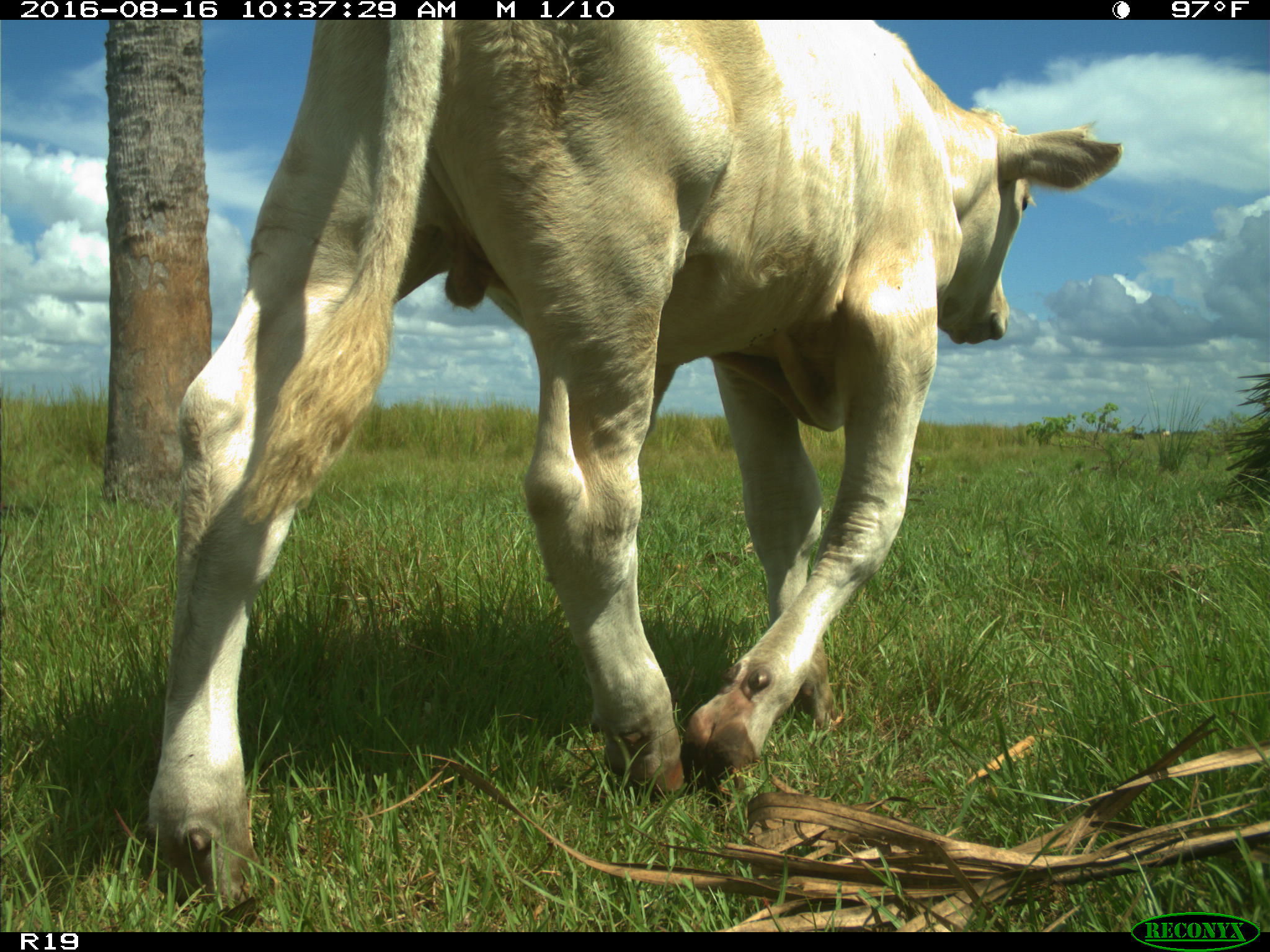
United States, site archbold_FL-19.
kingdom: Animalia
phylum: Chordata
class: Mammalia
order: Artiodactyla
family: Bovidae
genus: Bos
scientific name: Bos taurus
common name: domestic cow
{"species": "Bos taurus (domestic cow)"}